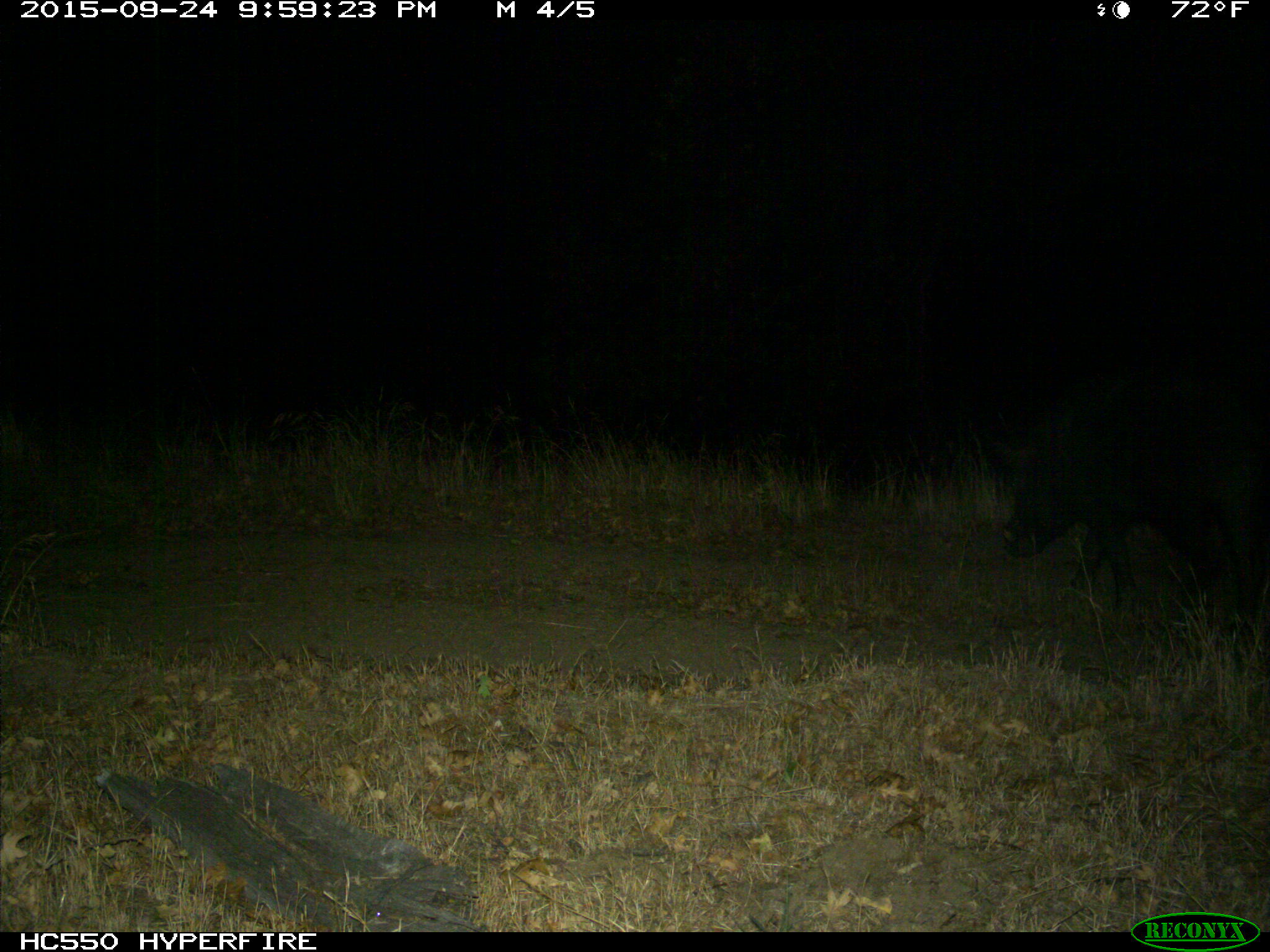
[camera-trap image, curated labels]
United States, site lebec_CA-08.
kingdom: Animalia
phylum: Chordata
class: Mammalia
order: Artiodactyla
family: Suidae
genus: Sus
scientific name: Sus scrofa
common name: wild boar